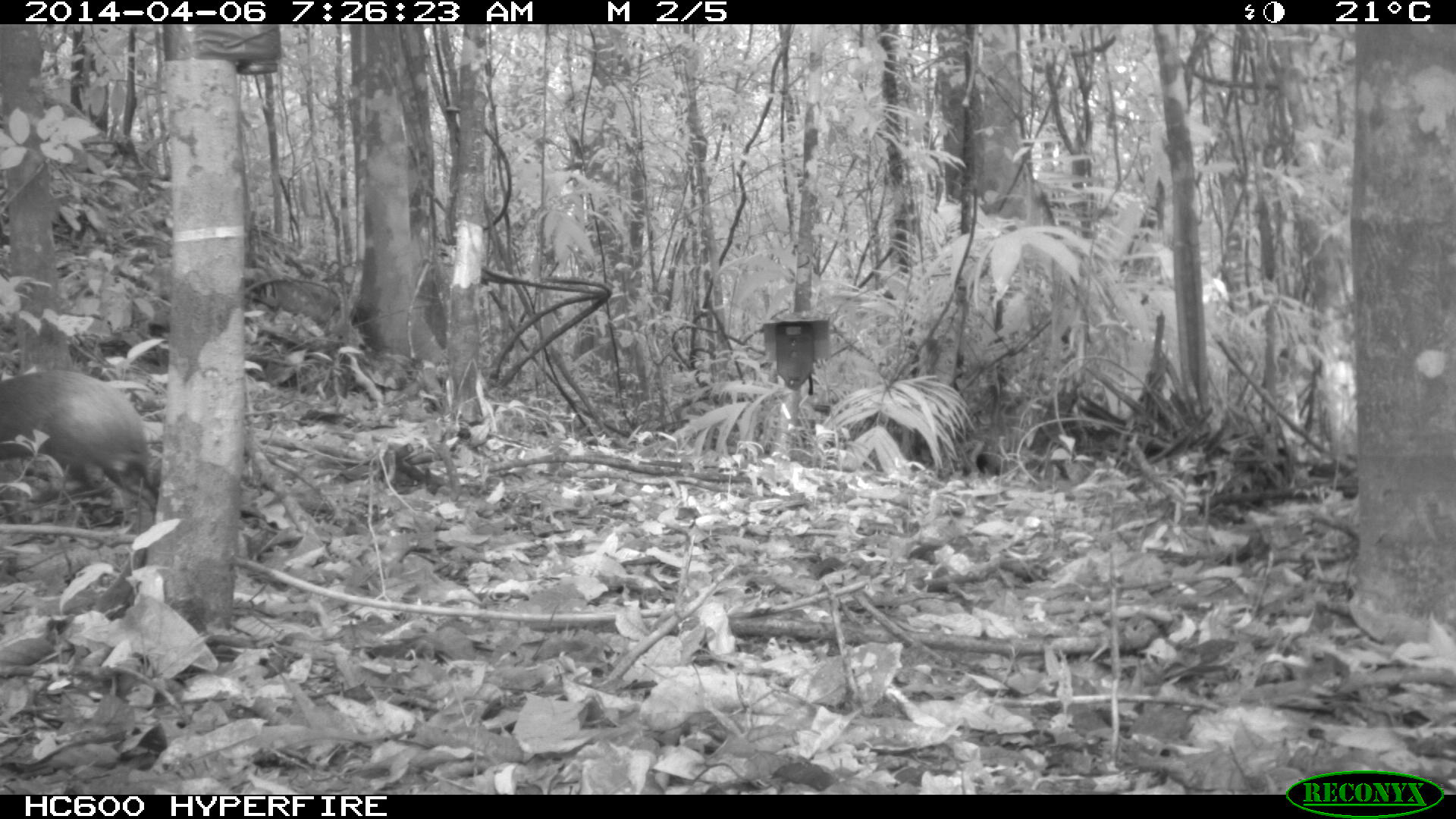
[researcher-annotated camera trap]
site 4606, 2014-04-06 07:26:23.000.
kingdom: Animalia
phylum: Chordata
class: Mammalia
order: Rodentia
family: Dasyproctidae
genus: Dasyprocta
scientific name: Dasyprocta leporina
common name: red-rumped agouti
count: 1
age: adult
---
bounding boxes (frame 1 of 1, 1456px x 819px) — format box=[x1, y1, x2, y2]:
dasyprocta leporina: box=[0, 369, 160, 510]